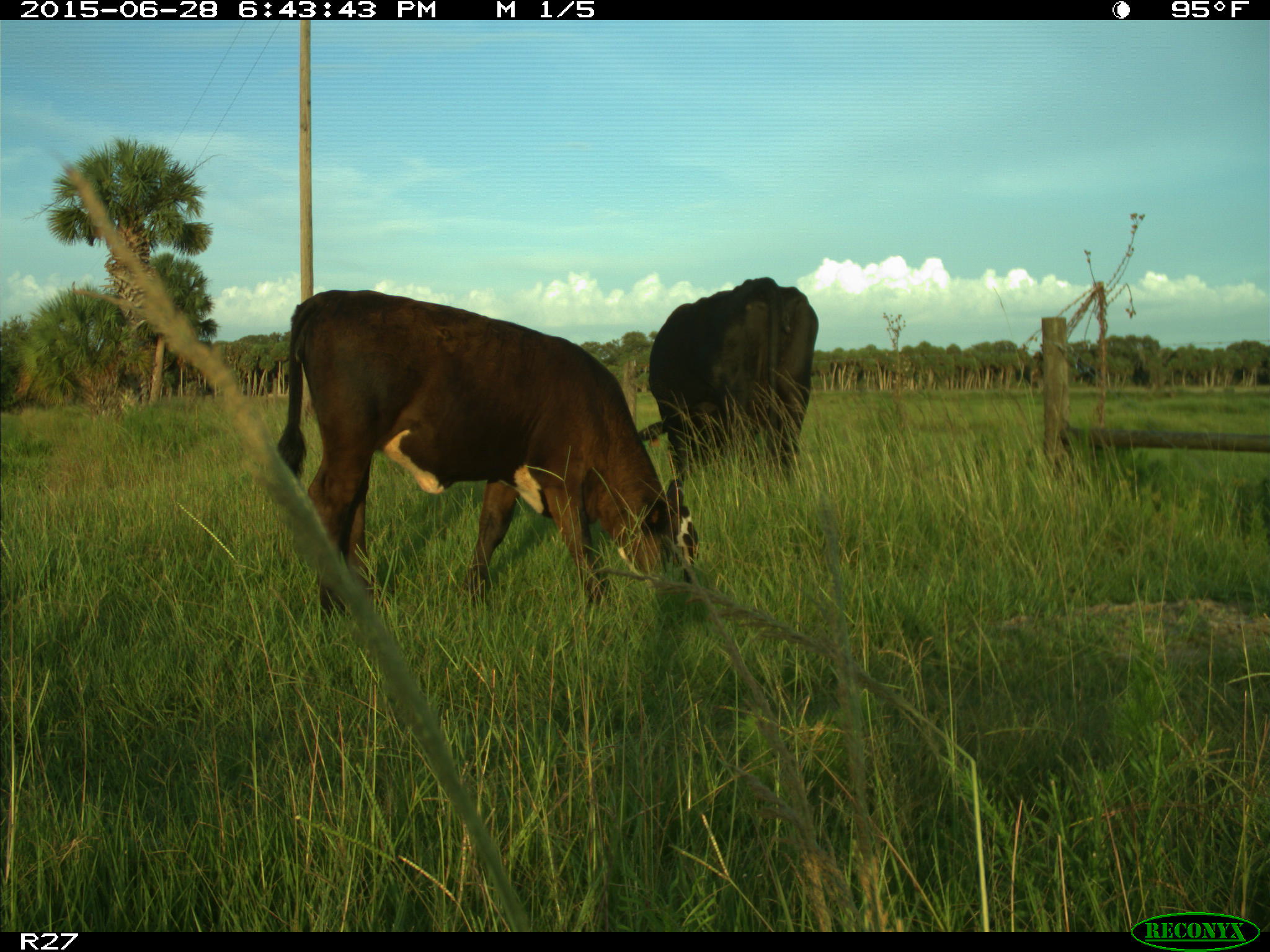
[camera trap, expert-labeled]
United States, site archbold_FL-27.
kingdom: Animalia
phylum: Chordata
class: Mammalia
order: Artiodactyla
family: Bovidae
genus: Bos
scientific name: Bos taurus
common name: domestic cow